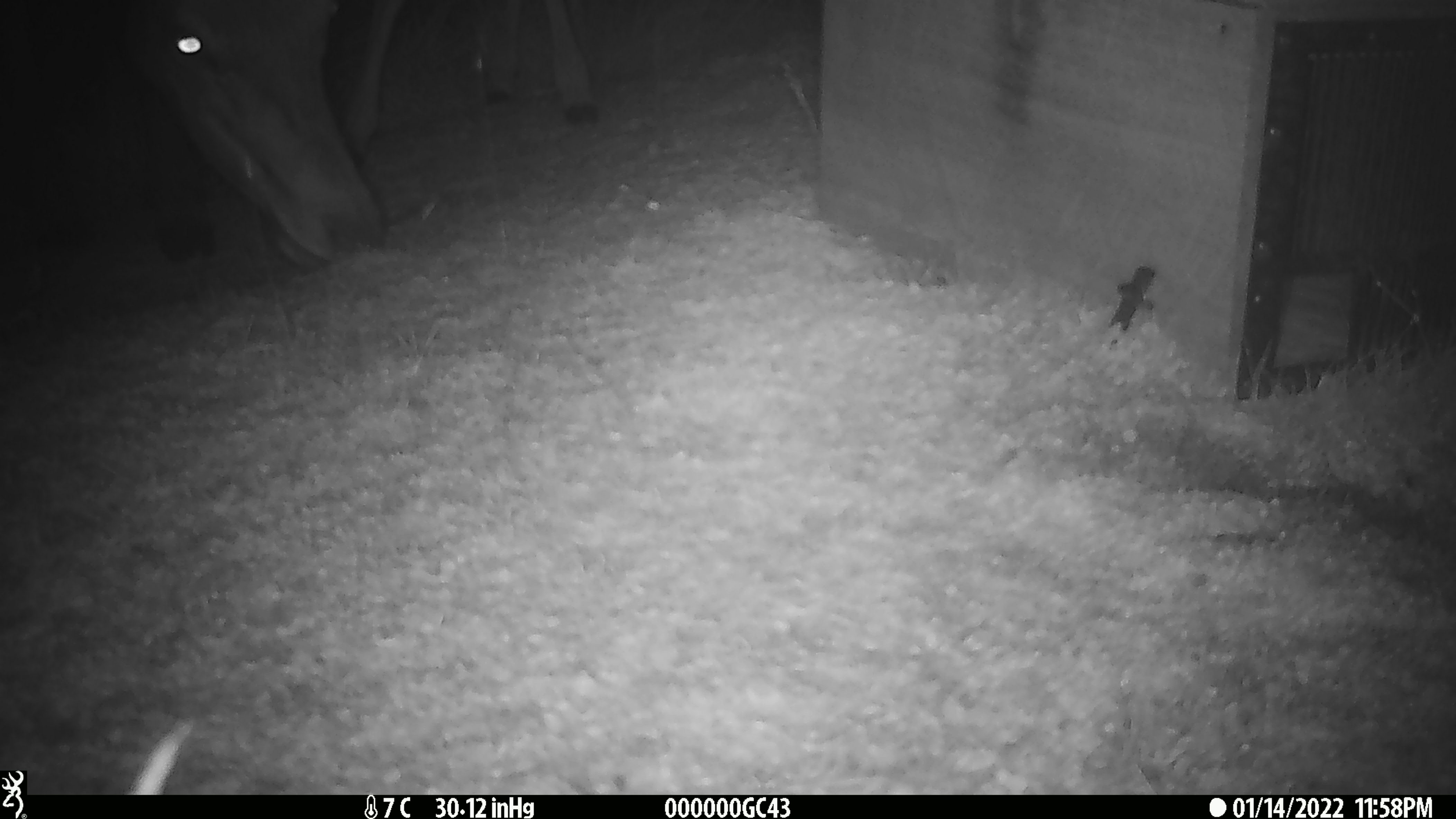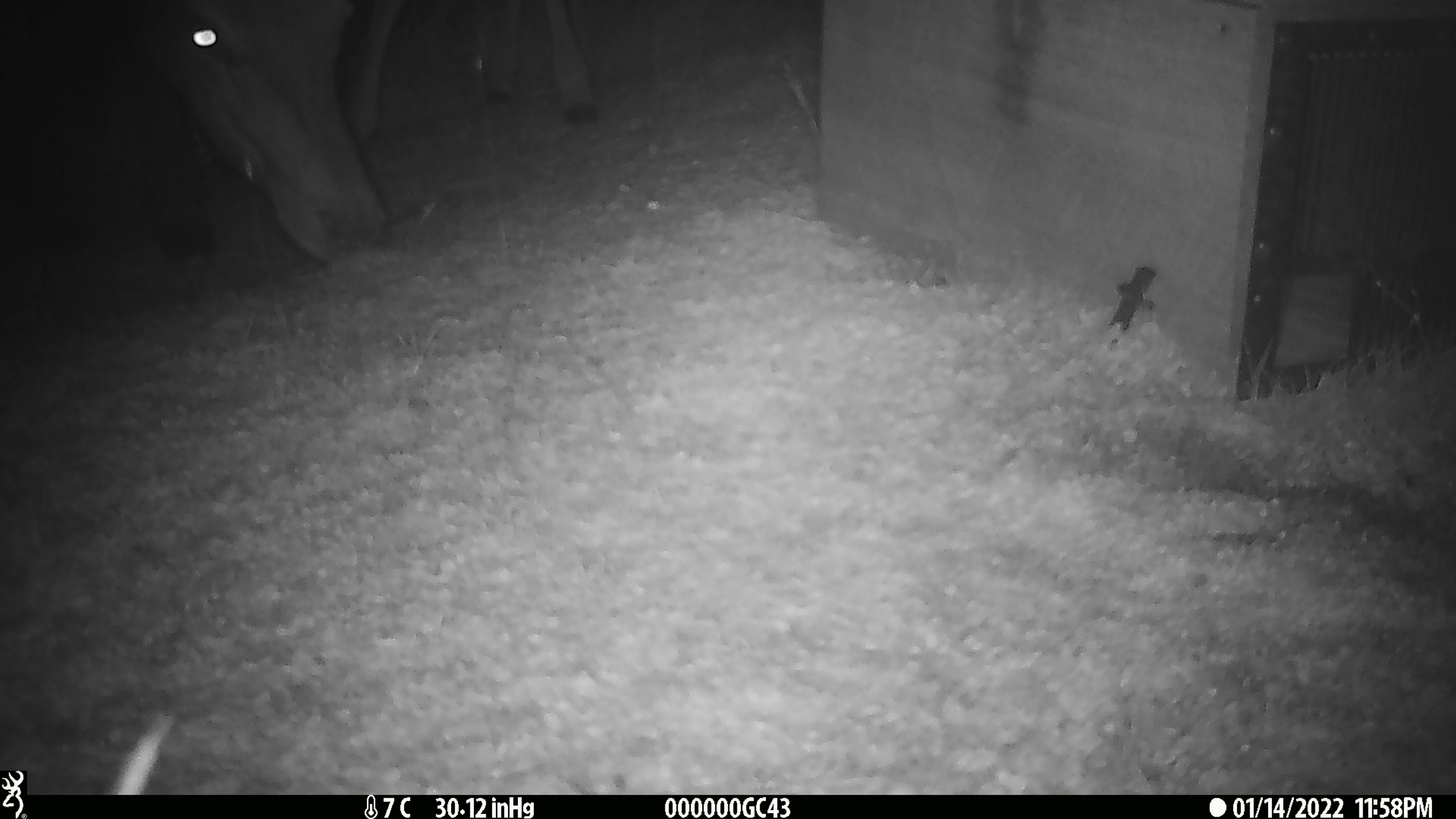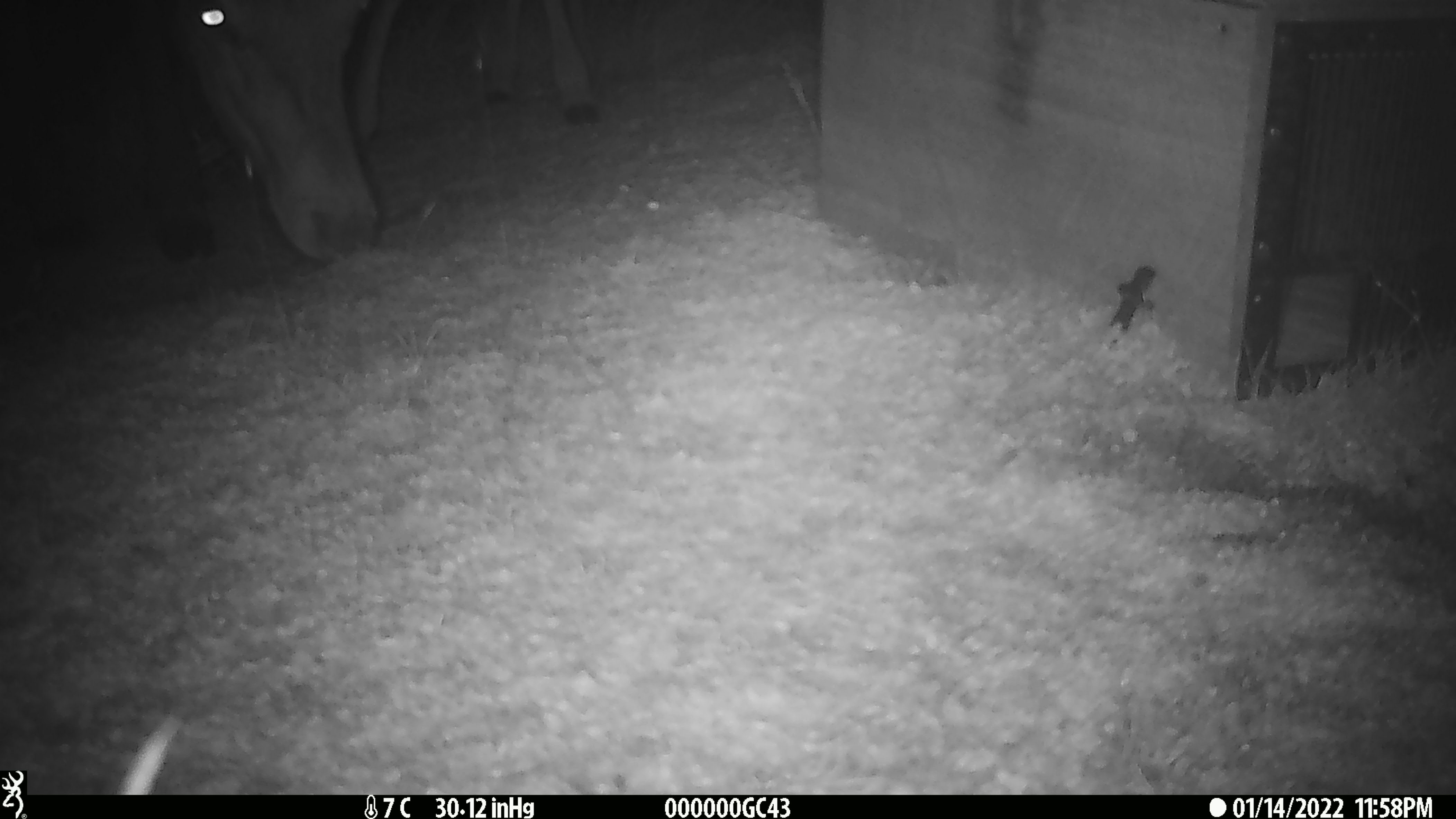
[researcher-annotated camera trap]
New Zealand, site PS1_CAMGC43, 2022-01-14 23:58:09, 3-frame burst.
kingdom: Animalia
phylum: Chordata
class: Mammalia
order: Artiodactyla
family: Cervidae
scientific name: Cervidae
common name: deer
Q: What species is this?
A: Deer (Cervidae).